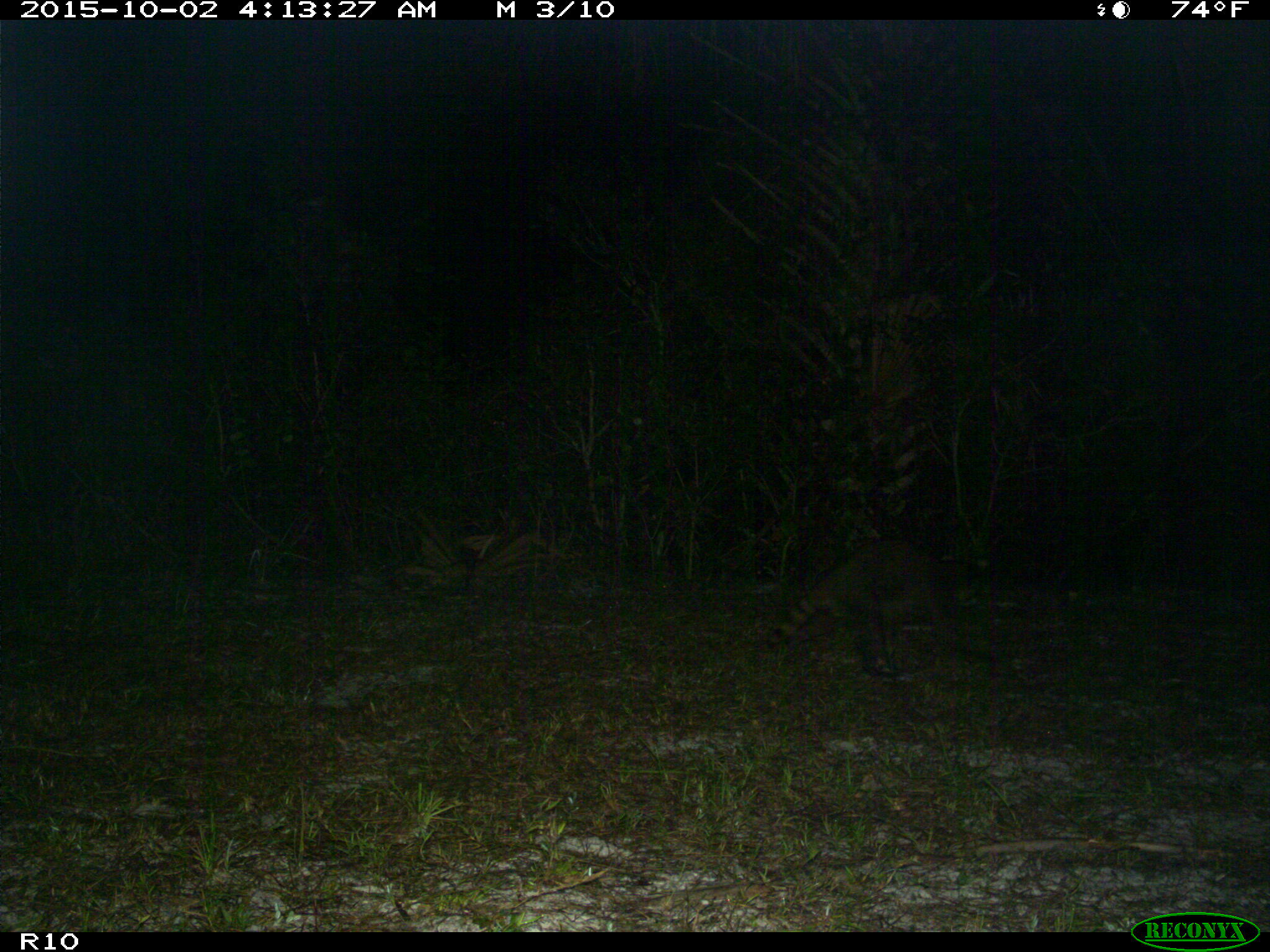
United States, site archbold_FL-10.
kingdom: Animalia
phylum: Chordata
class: Mammalia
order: Carnivora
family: Procyonidae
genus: Procyon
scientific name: Procyon lotor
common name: common raccoon